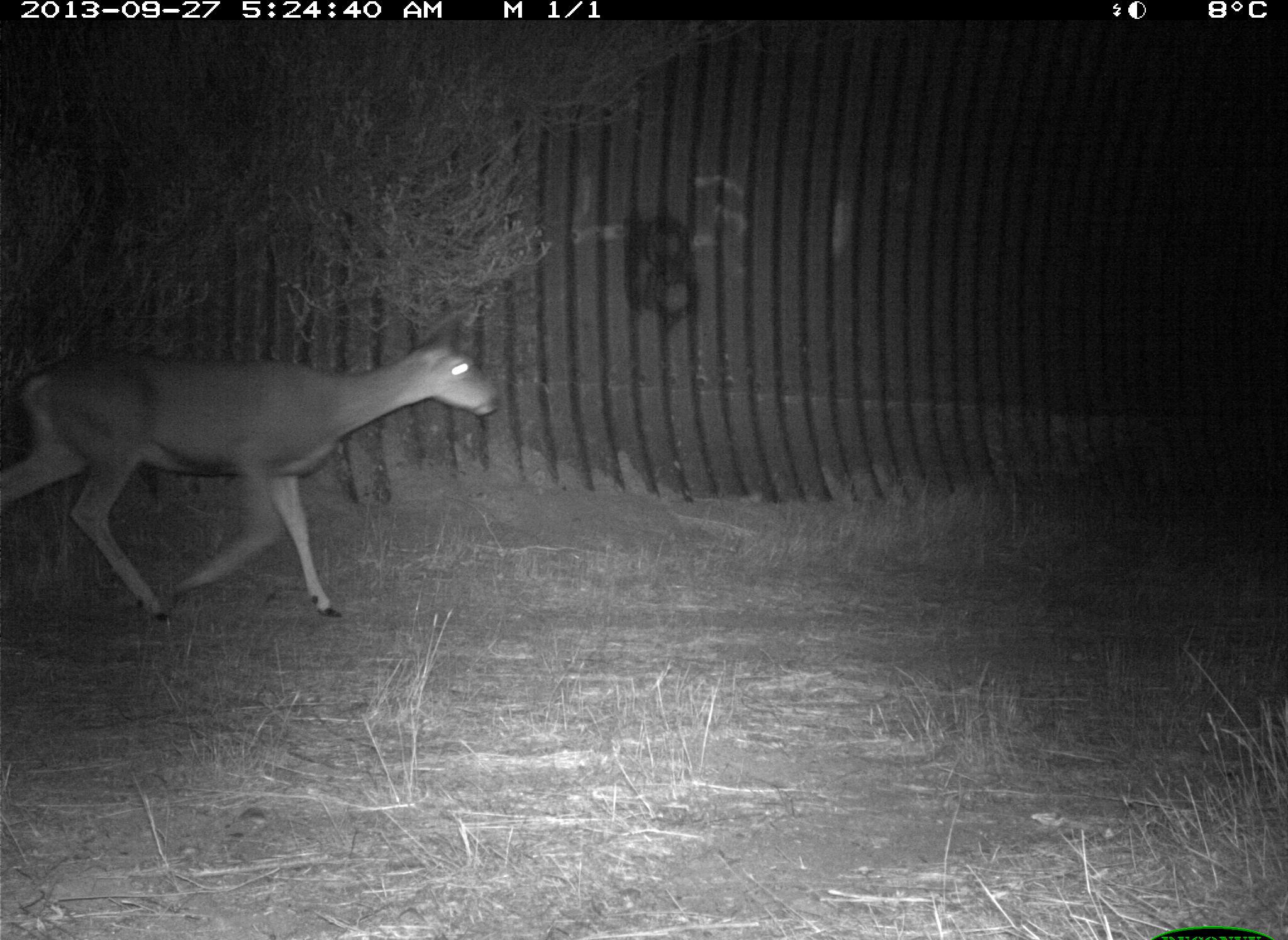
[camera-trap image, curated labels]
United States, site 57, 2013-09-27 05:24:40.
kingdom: Animalia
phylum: Chordata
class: Mammalia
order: Artiodactyla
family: Cervidae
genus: Odocoileus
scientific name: Odocoileus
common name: deer